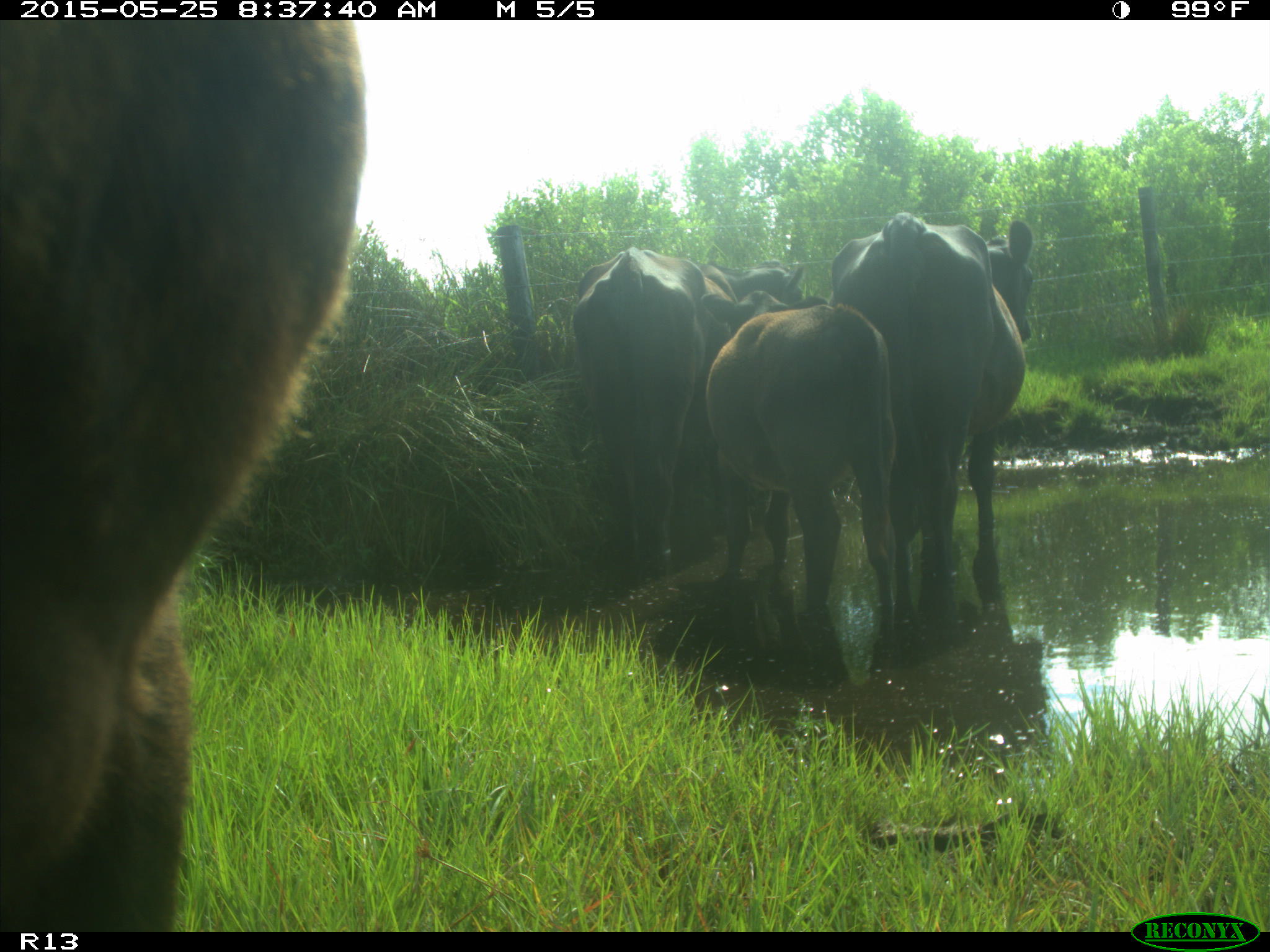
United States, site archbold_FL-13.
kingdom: Animalia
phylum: Chordata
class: Mammalia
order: Artiodactyla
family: Bovidae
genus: Bos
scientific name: Bos taurus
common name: domestic cow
Bos taurus (domestic cow).